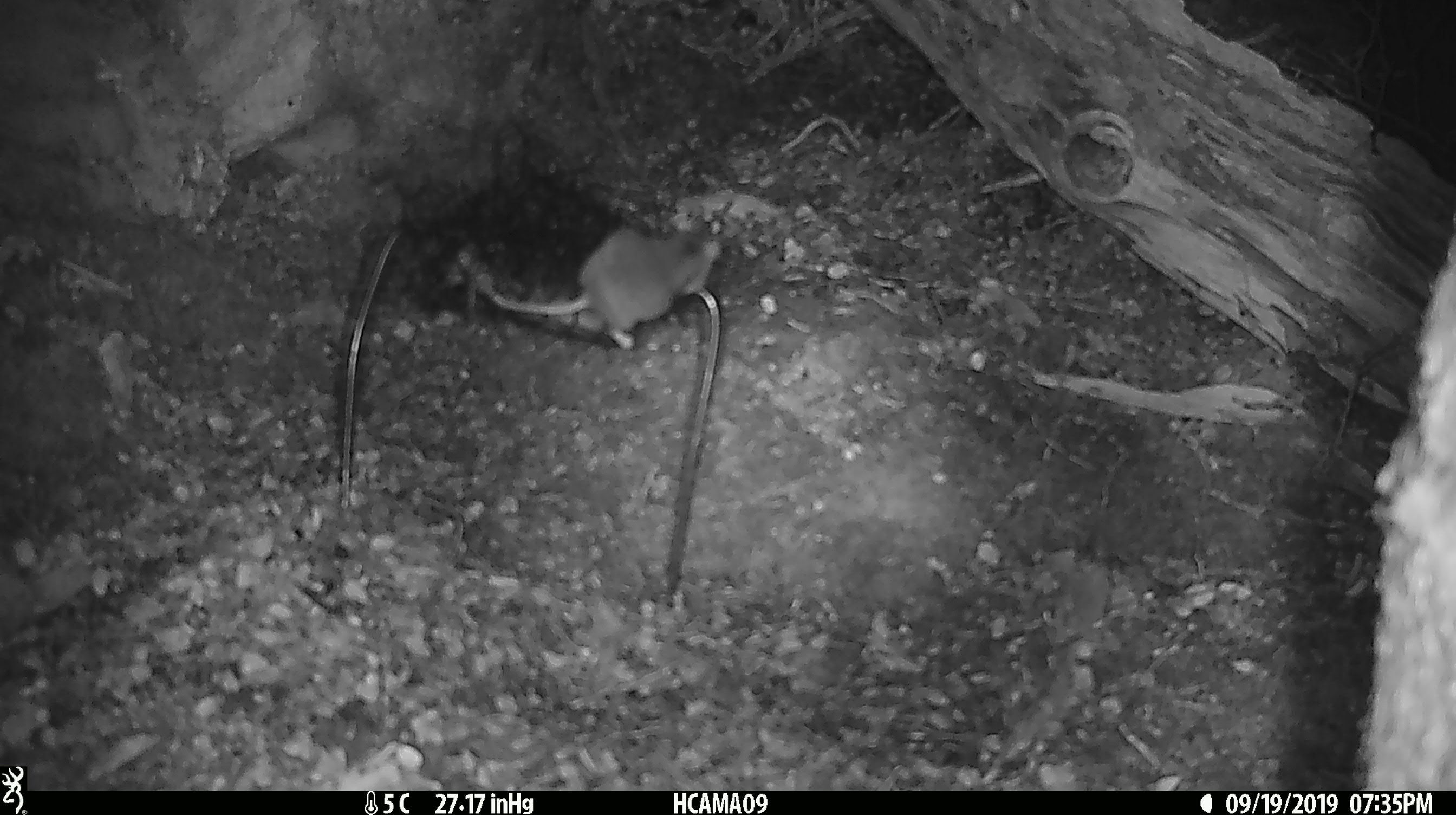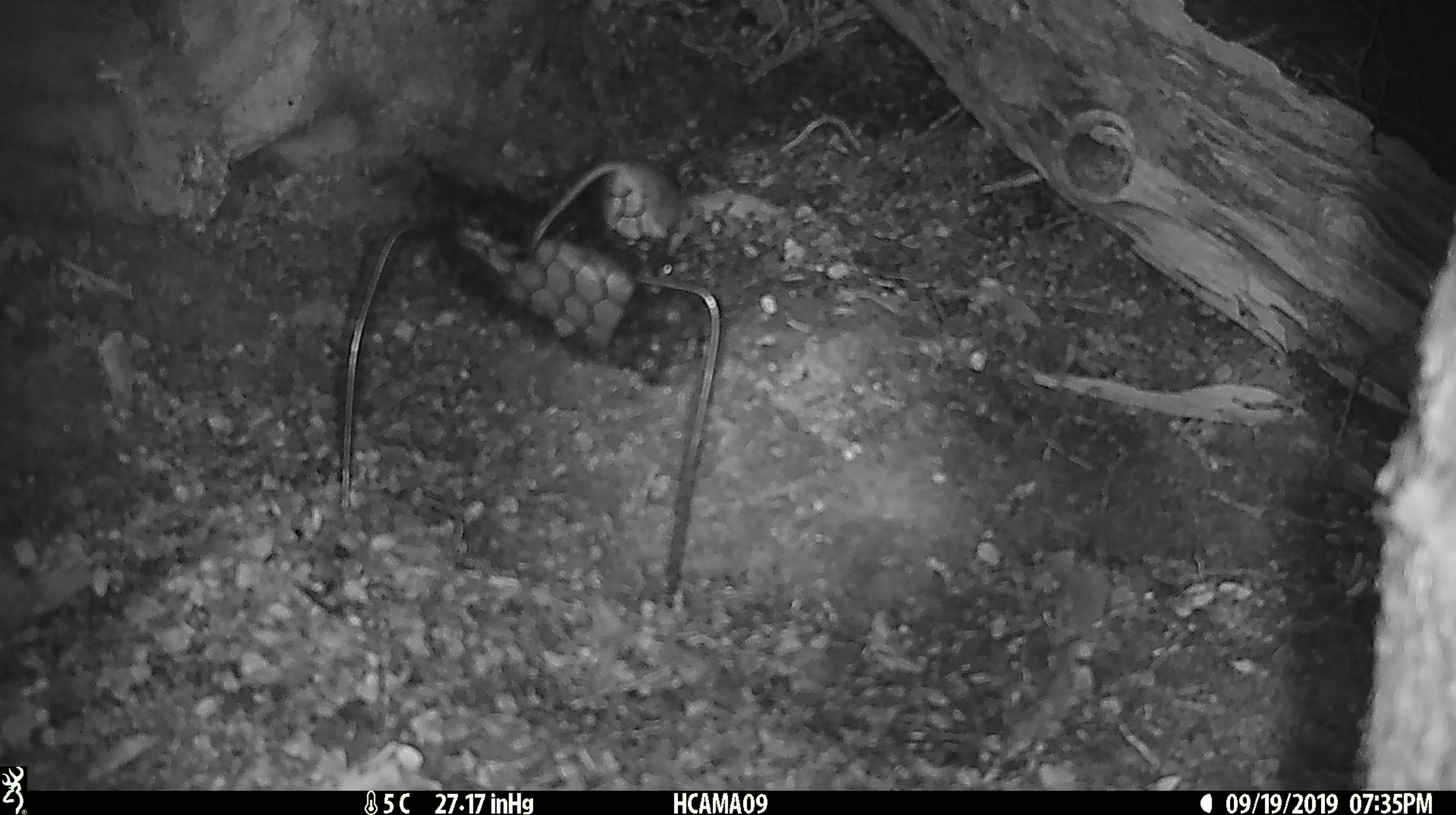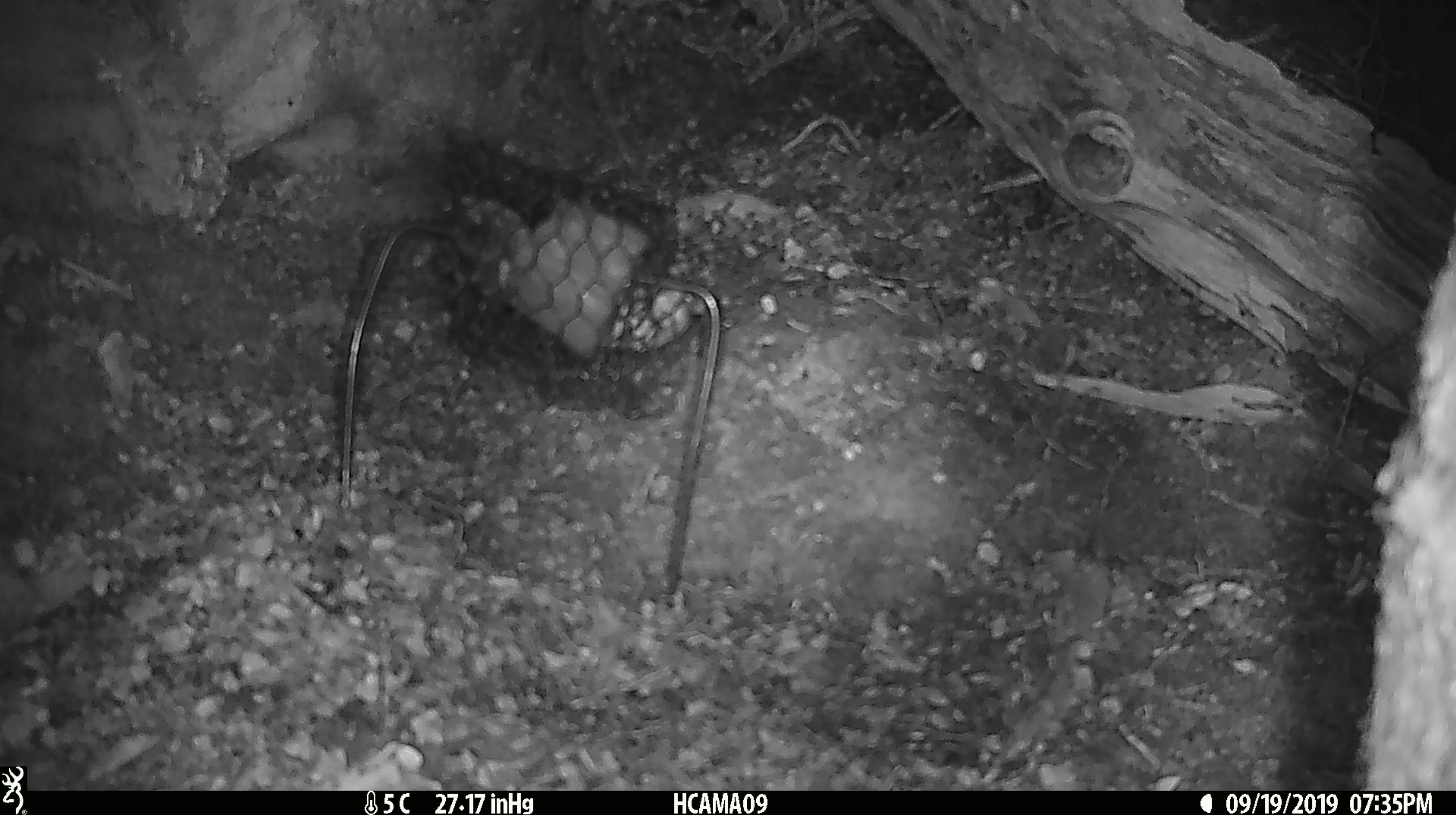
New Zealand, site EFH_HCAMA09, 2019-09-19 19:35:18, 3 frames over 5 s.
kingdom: Animalia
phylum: Chordata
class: Mammalia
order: Rodentia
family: Muridae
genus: Mus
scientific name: Mus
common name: mouse